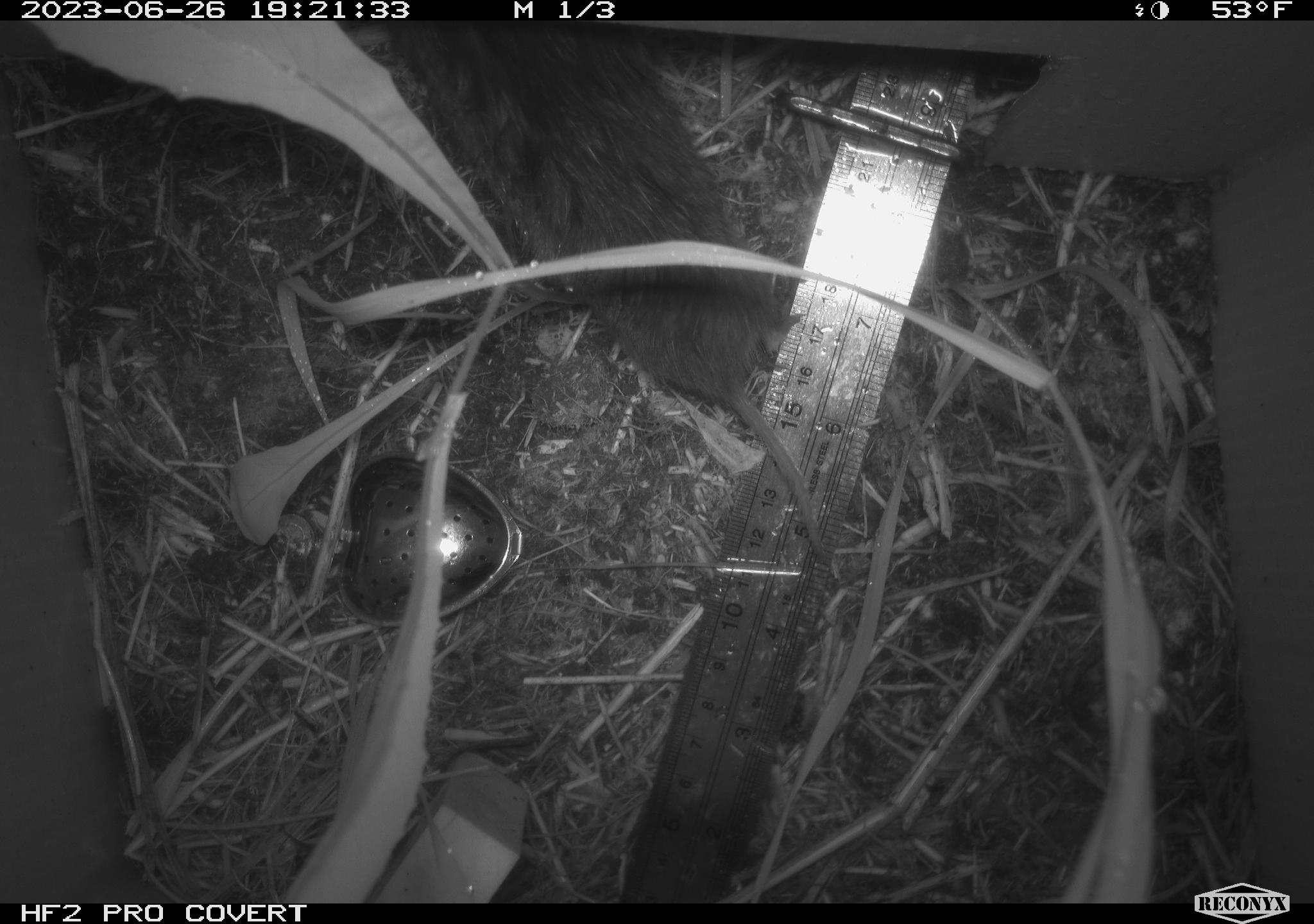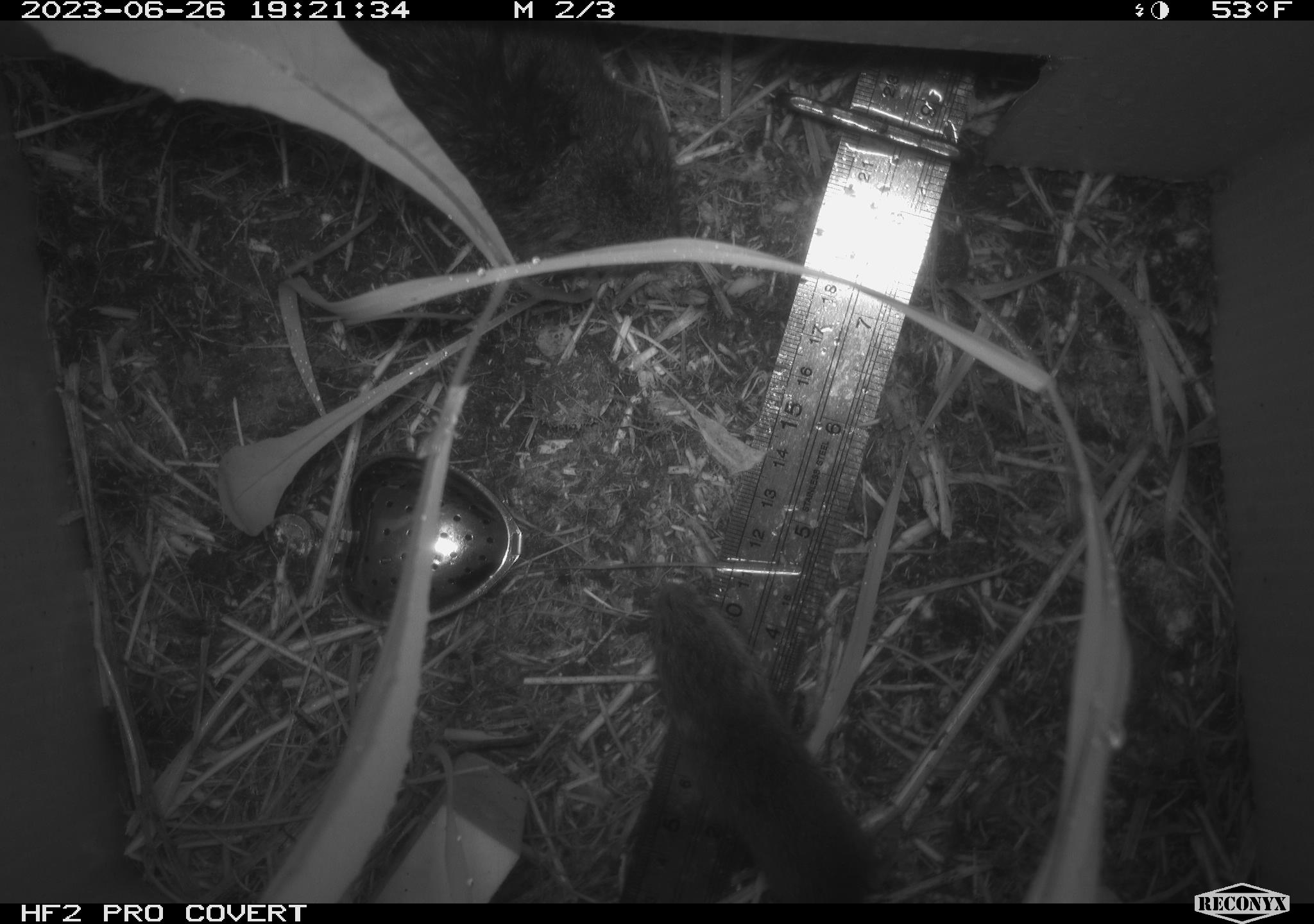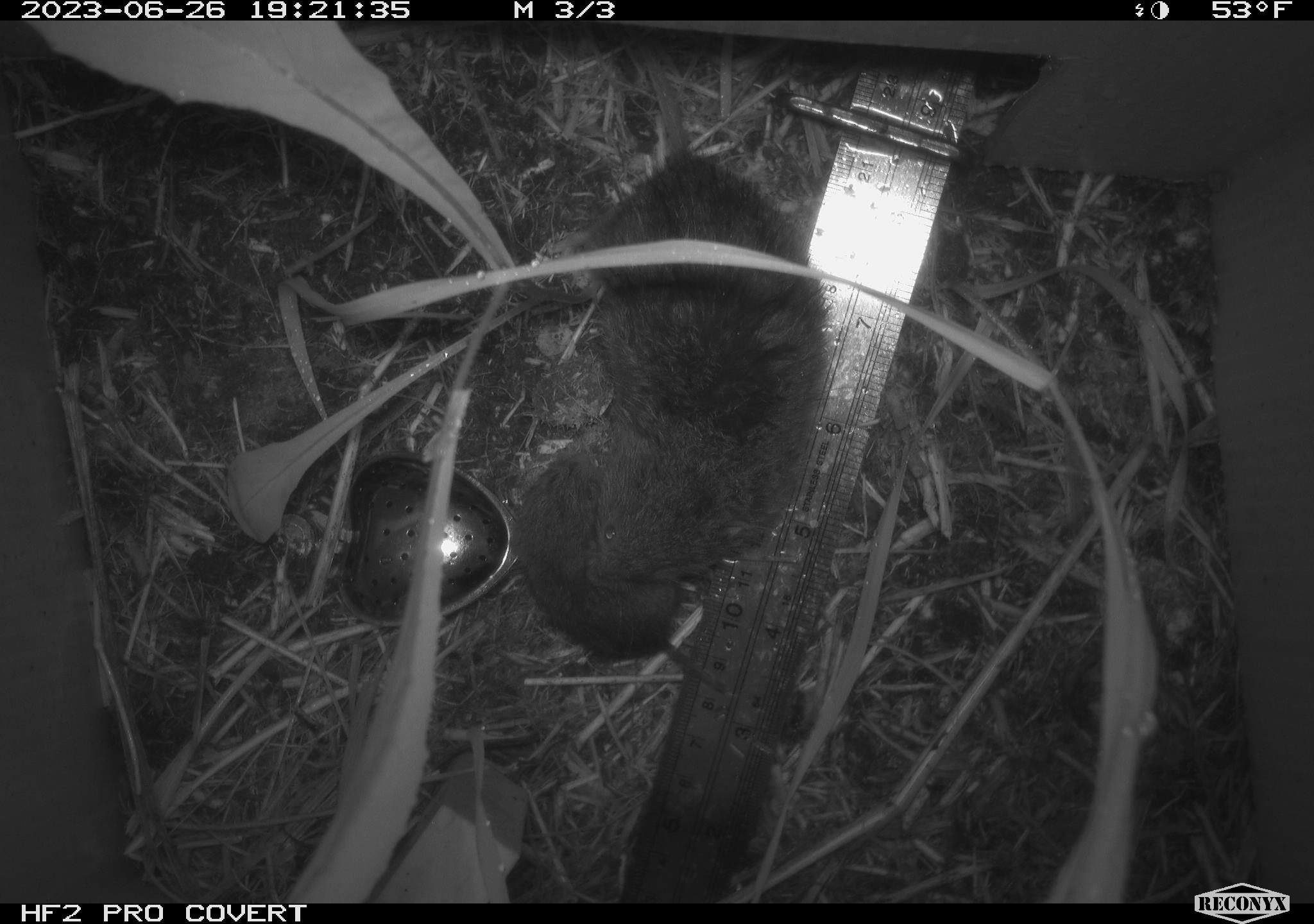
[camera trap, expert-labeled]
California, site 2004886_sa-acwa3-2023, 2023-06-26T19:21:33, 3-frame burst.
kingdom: Animalia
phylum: Chordata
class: Mammalia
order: Rodentia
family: Cricetidae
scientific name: Arvicolinae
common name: voles, lemmings, and muskrats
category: arvicolinae subfamily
Arvicolinae subfamily (voles, lemmings, and muskrats) (Arvicolinae).